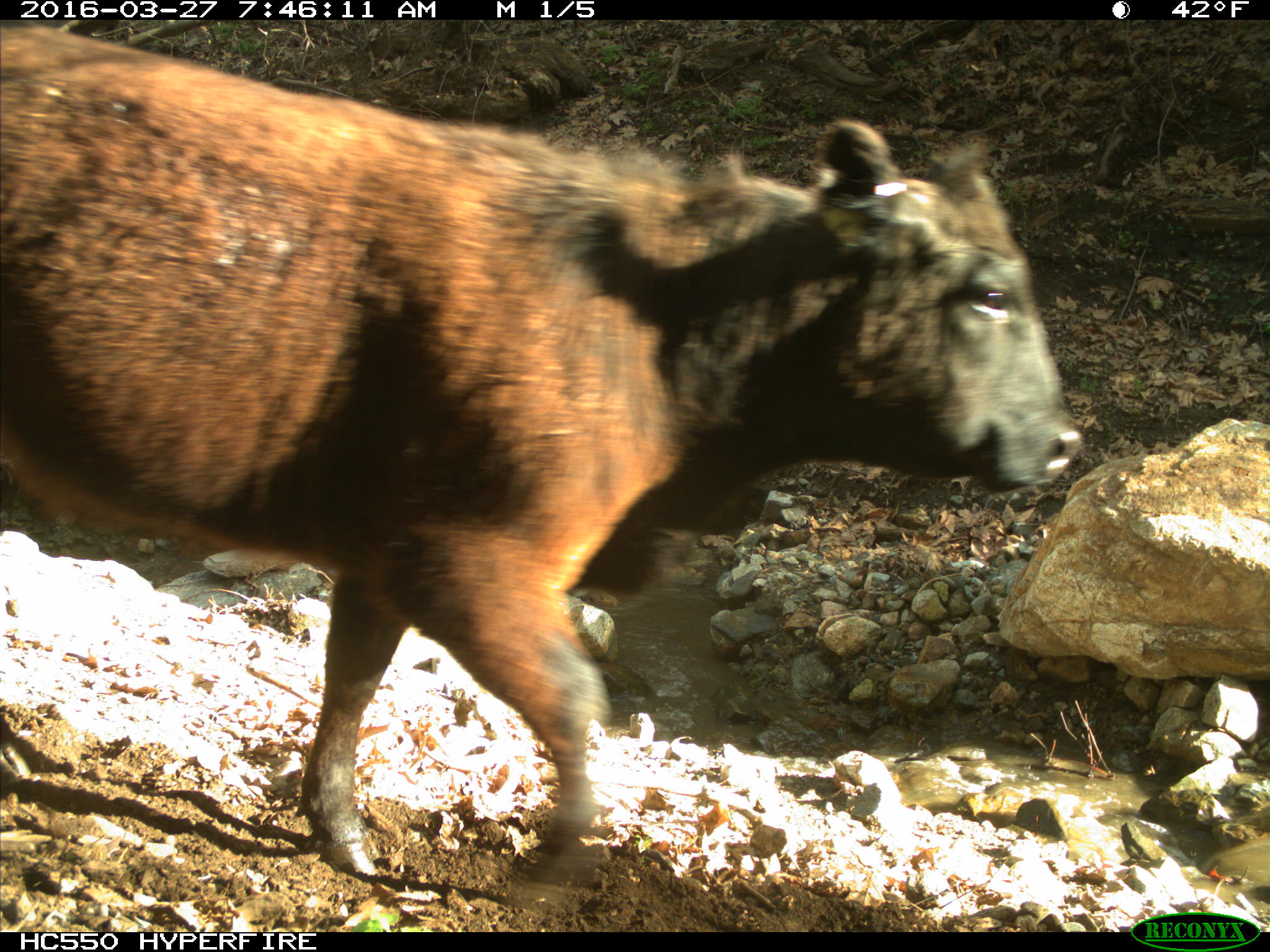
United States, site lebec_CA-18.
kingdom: Animalia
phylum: Chordata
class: Mammalia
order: Artiodactyla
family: Bovidae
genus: Bos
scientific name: Bos taurus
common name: domestic cow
Bos taurus (domestic cow).